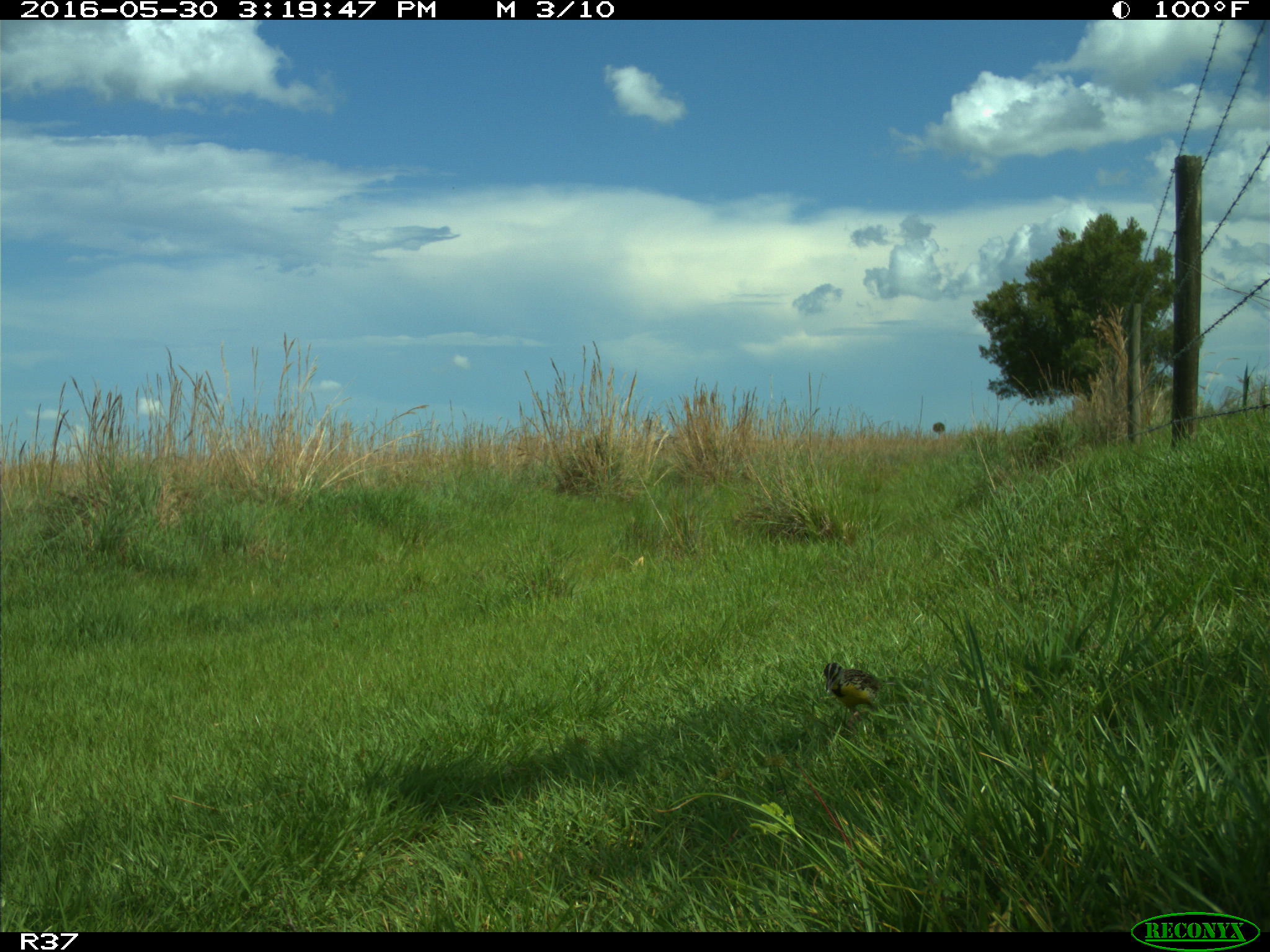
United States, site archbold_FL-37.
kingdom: Animalia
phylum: Chordata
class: Aves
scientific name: Aves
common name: birds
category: unidentified bird